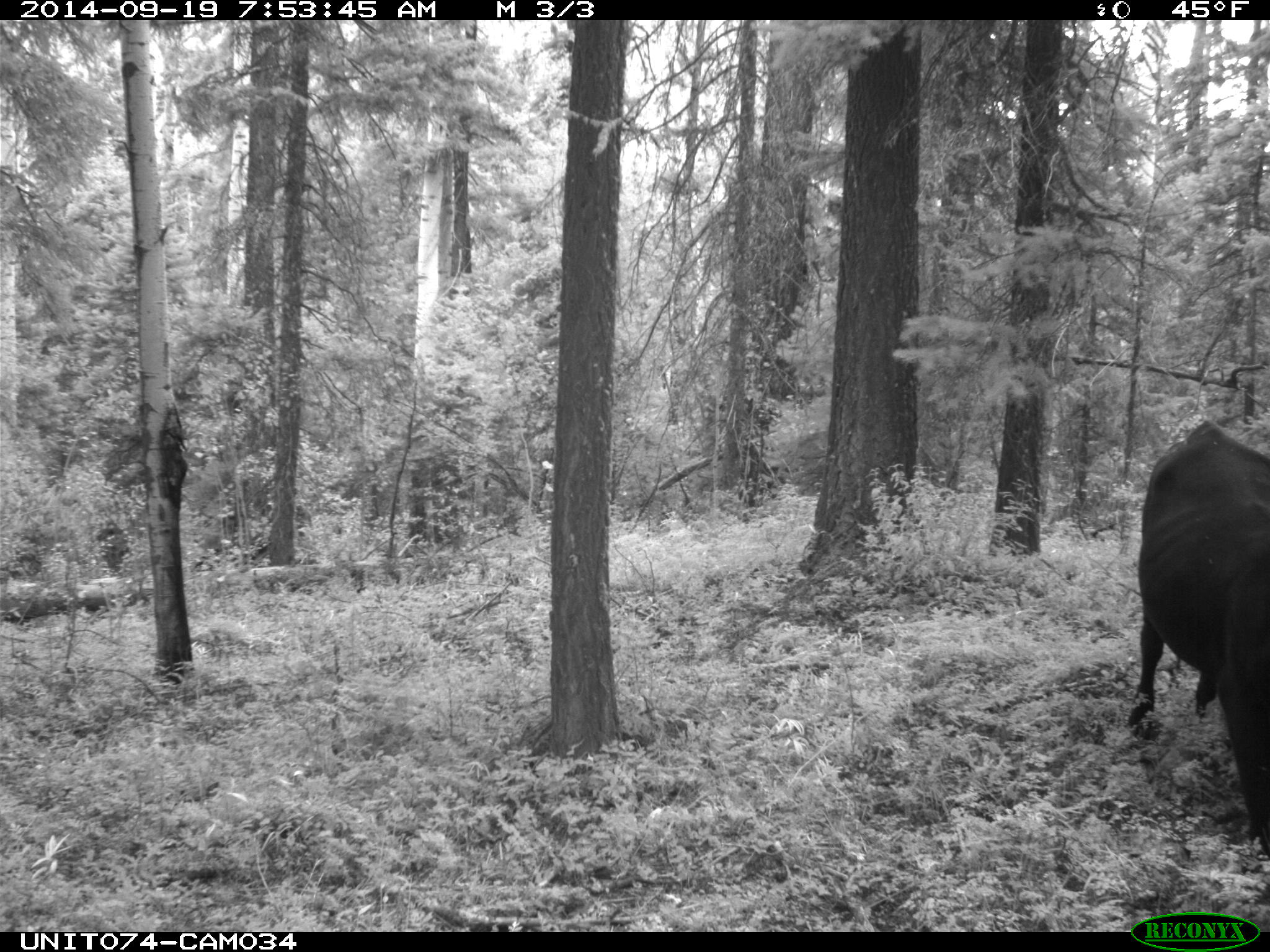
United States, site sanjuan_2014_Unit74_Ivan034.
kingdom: Animalia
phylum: Chordata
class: Mammalia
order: Artiodactyla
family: Bovidae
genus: Bos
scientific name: Bos taurus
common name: domestic cow